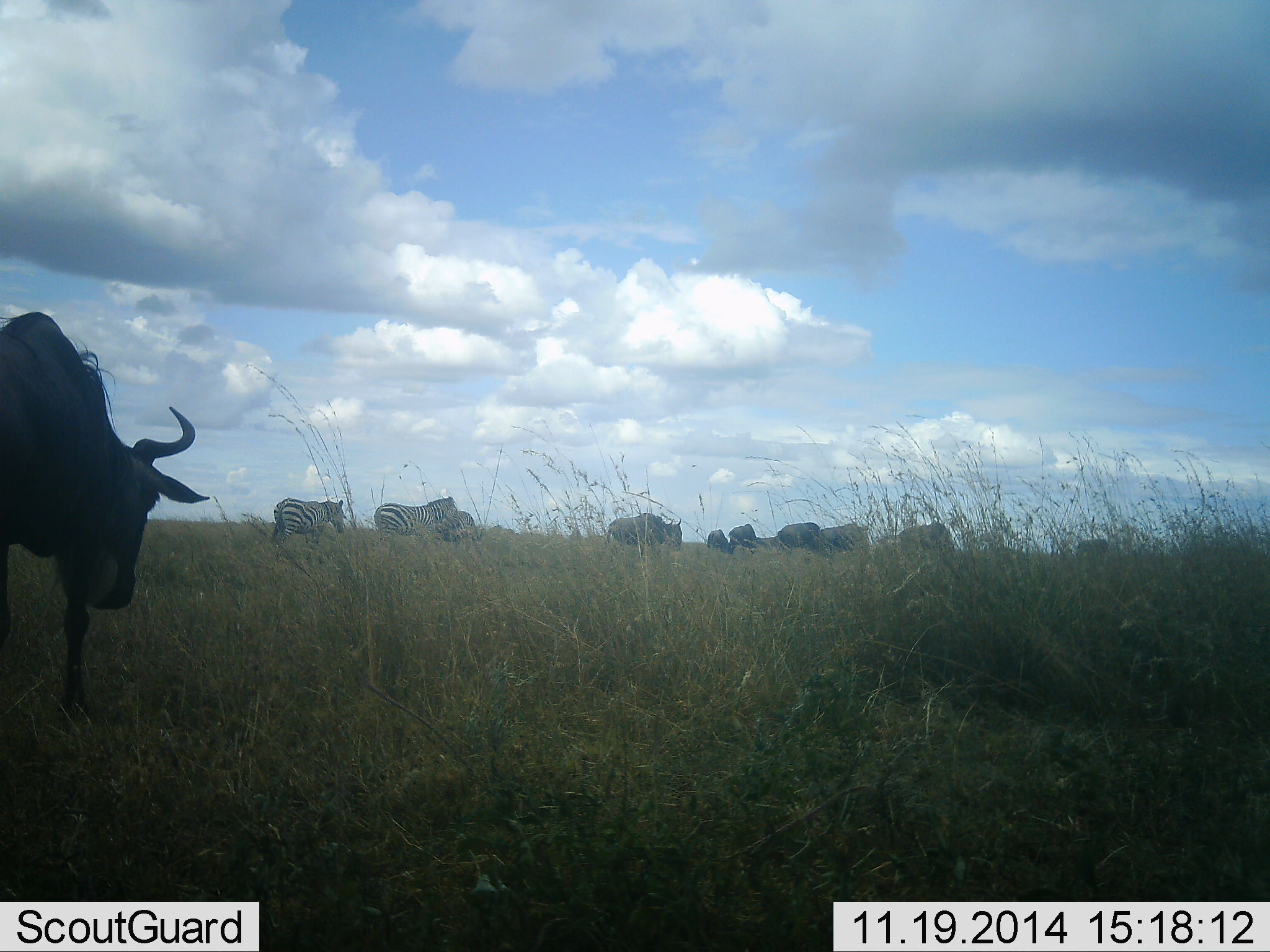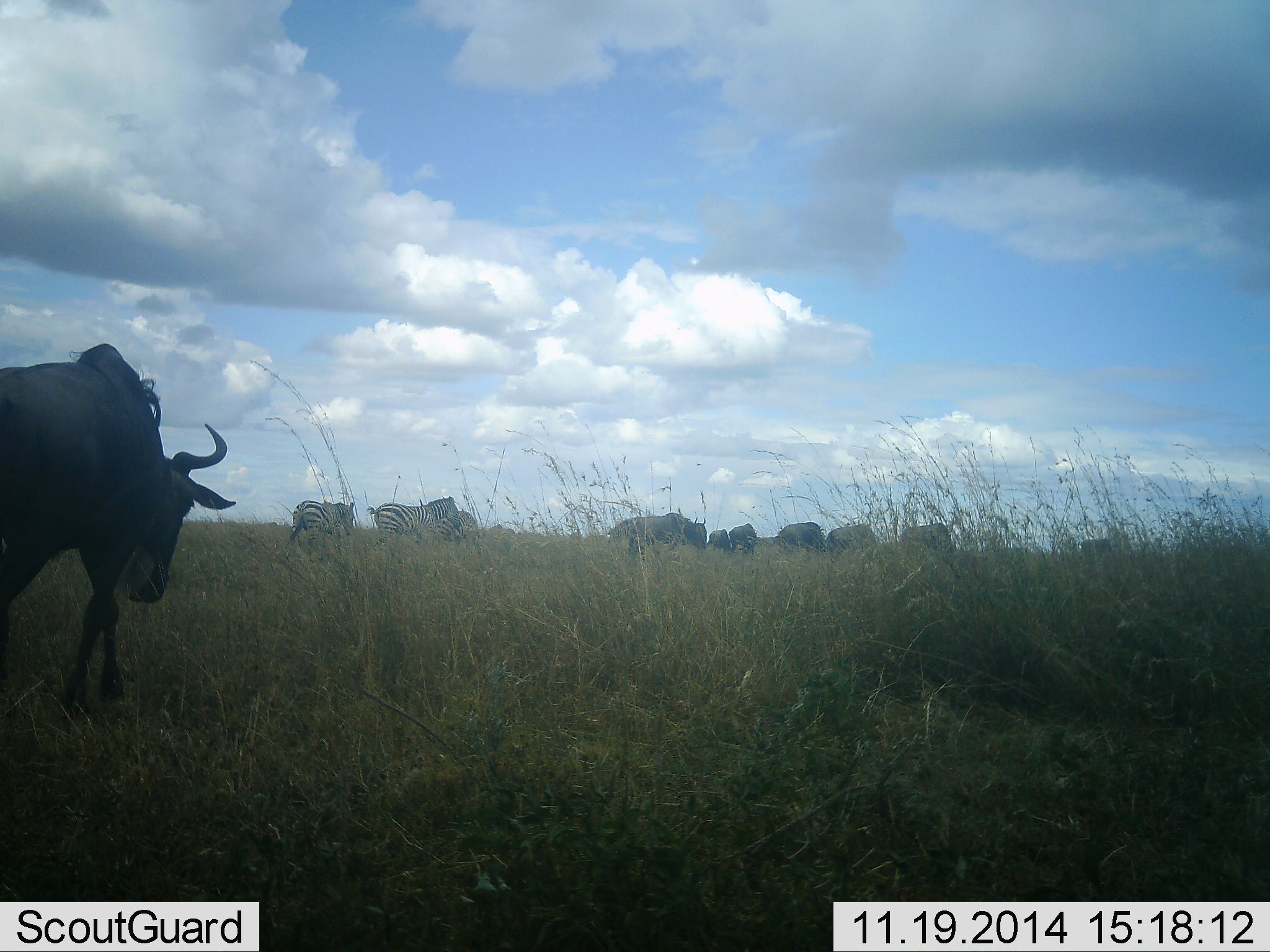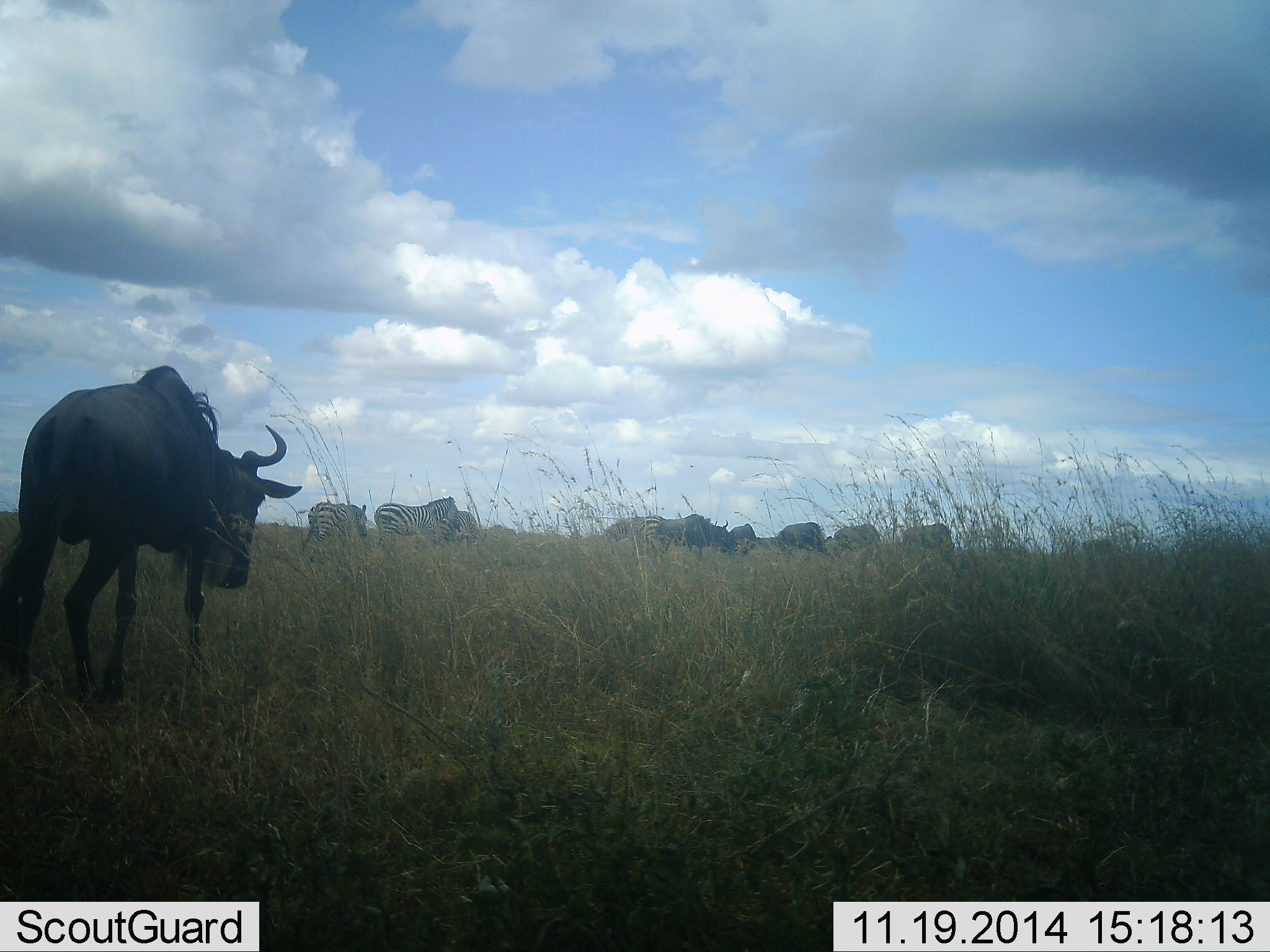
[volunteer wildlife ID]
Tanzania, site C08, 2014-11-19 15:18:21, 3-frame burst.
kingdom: Animalia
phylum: Chordata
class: Mammalia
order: Artiodactyla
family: Bovidae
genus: Connochaetes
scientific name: Connochaetes taurinus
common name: blue wildebeest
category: wildebeest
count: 8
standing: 40%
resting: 0%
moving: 100%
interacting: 0%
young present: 0%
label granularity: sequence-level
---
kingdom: Animalia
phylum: Chordata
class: Mammalia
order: Perissodactyla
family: Equidae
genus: Equus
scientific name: Equus quagga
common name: plains zebra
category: zebra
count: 3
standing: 70%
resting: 0%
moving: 60%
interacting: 0%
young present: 0%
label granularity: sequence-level